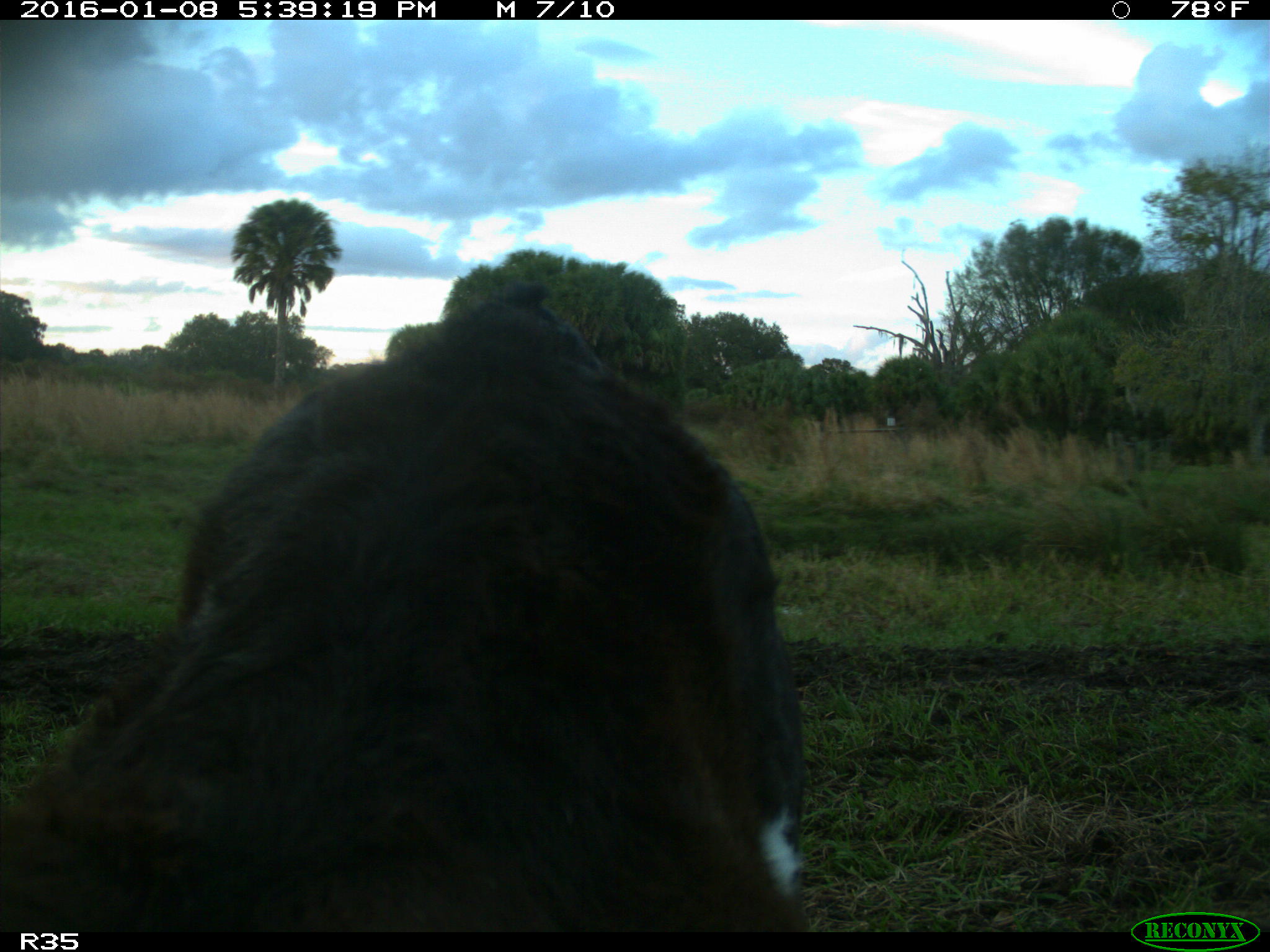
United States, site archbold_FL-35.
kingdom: Animalia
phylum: Chordata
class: Mammalia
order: Artiodactyla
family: Bovidae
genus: Bos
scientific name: Bos taurus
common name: domestic cow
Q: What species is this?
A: Bos taurus (domestic cow).